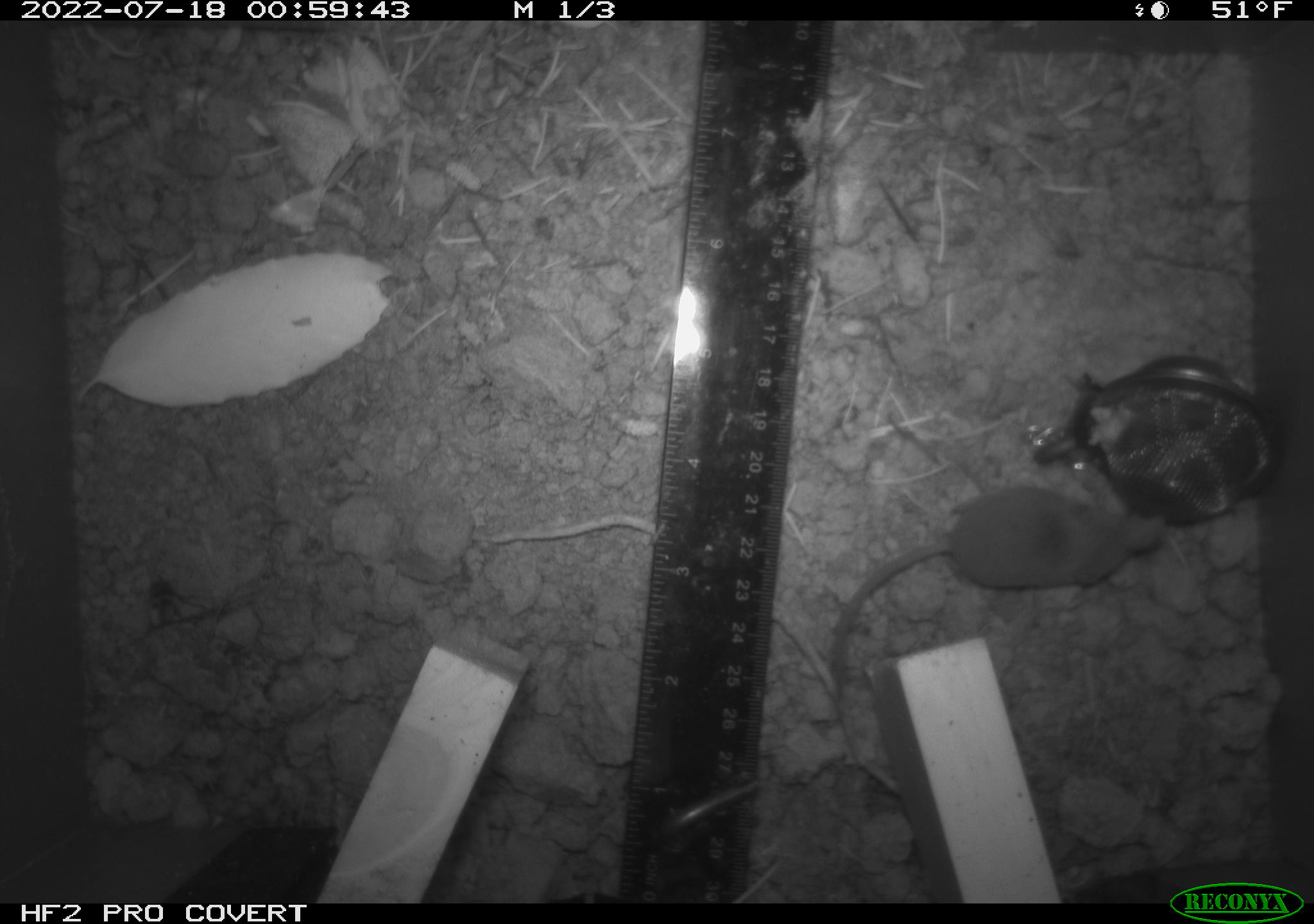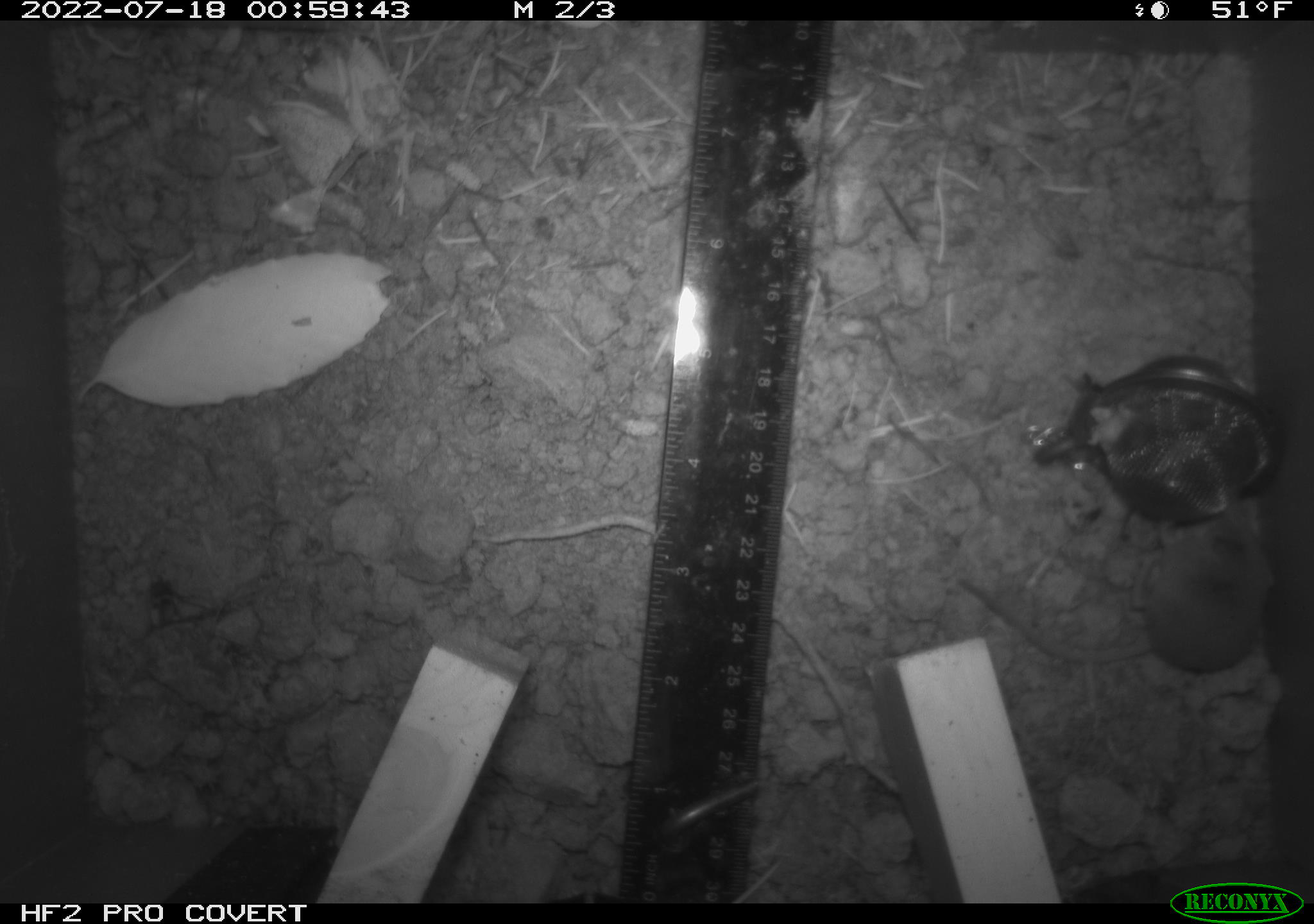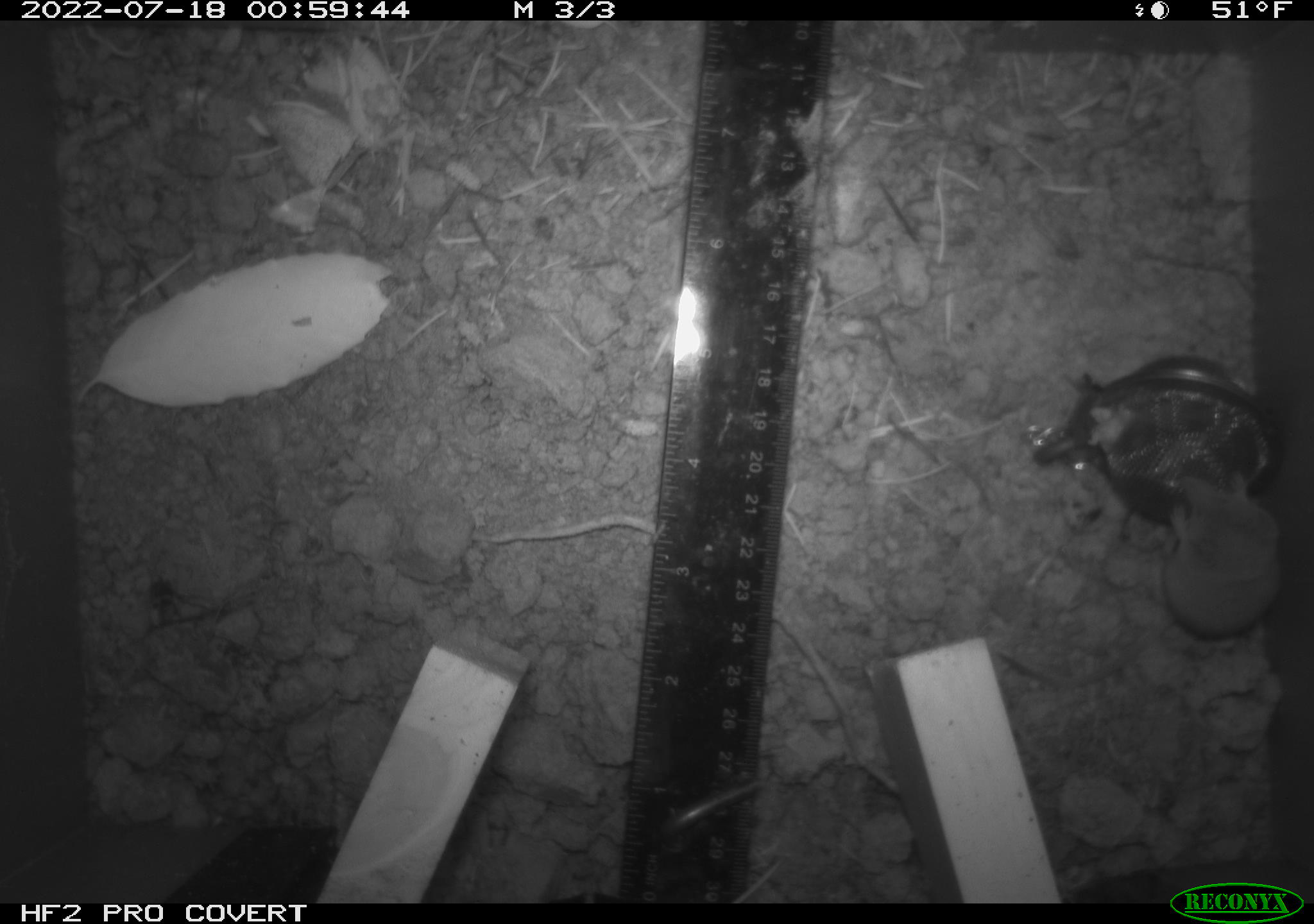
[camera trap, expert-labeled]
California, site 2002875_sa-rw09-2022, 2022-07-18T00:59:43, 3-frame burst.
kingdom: Animalia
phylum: Chordata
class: Mammalia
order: Eulipotyphla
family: Soricidae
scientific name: Soricidae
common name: shrews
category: soricidae family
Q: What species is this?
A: Soricidae family (shrews) (Soricidae).